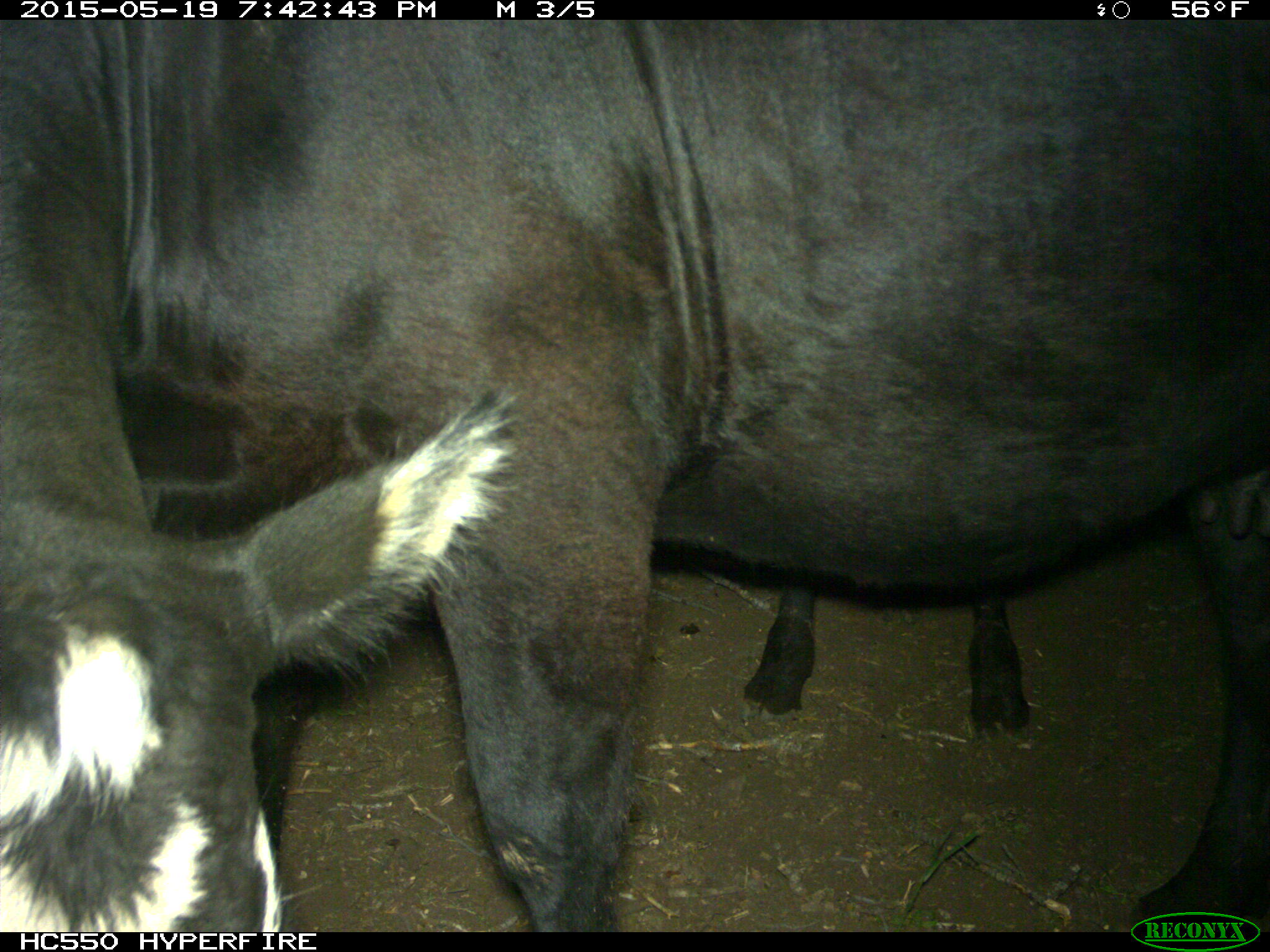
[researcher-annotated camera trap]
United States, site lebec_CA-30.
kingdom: Animalia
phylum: Chordata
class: Mammalia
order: Artiodactyla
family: Bovidae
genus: Bos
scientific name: Bos taurus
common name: domestic cow